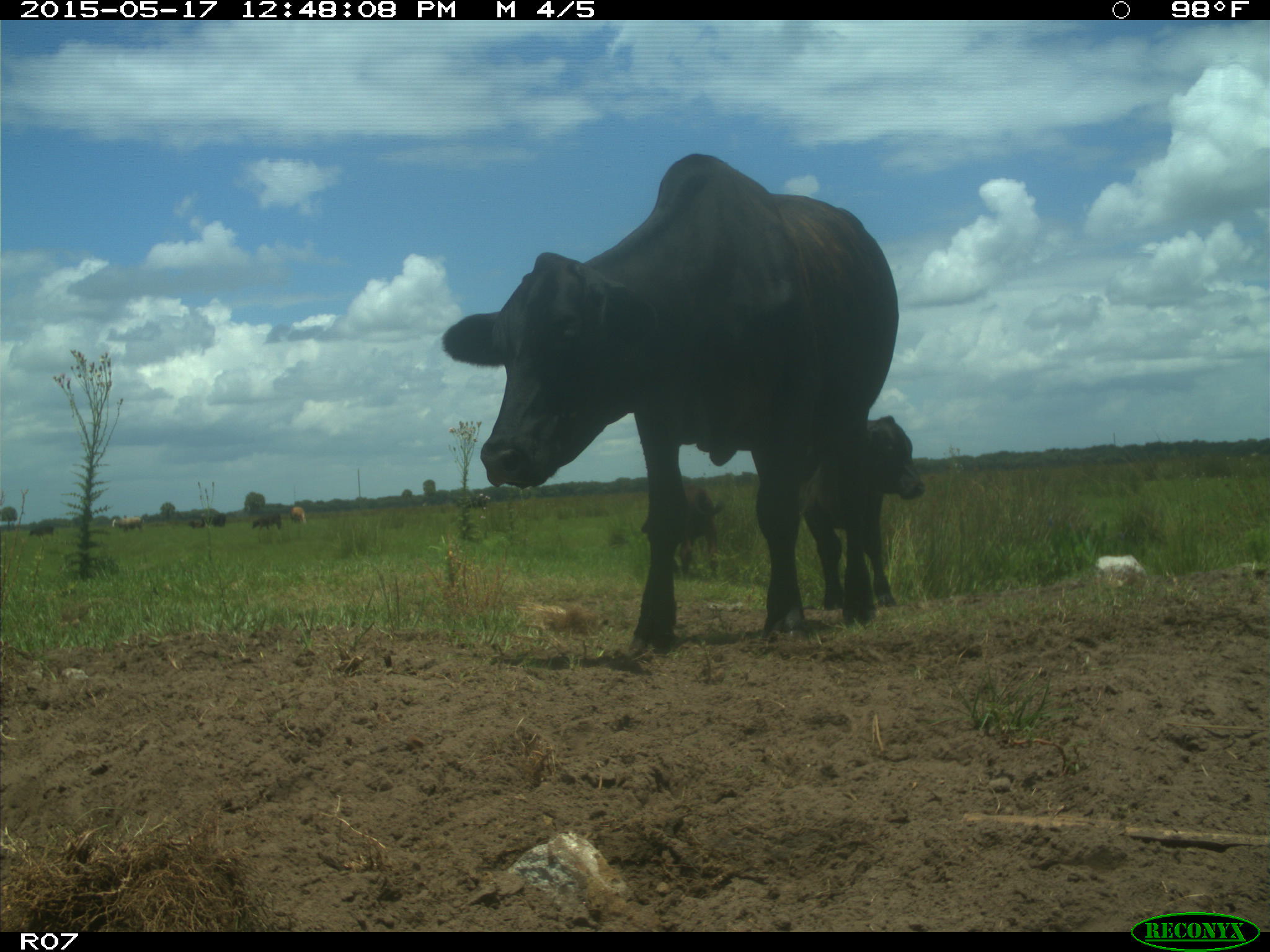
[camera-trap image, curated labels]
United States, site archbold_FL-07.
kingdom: Animalia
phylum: Chordata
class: Mammalia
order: Artiodactyla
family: Bovidae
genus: Bos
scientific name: Bos taurus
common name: domestic cow